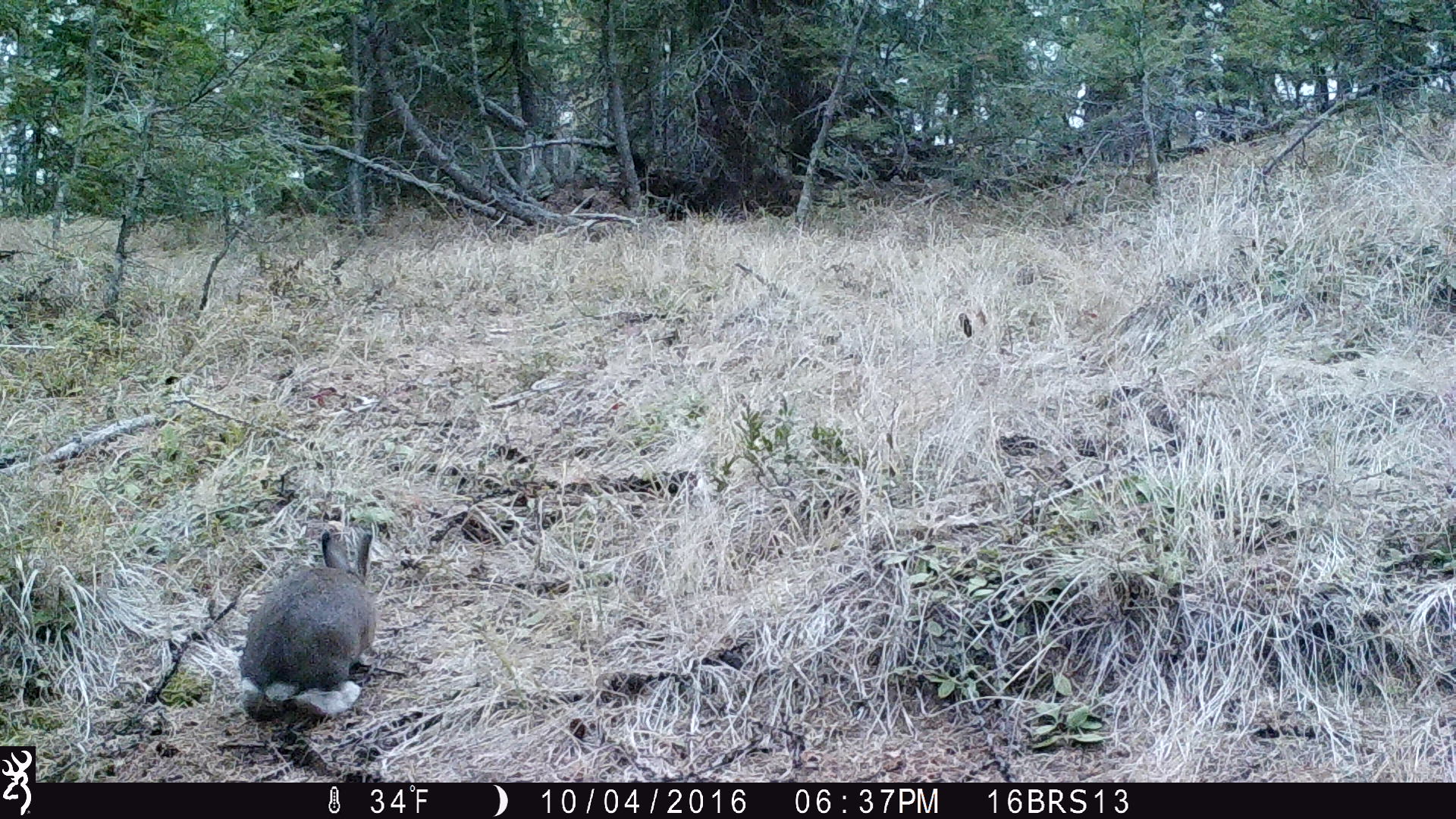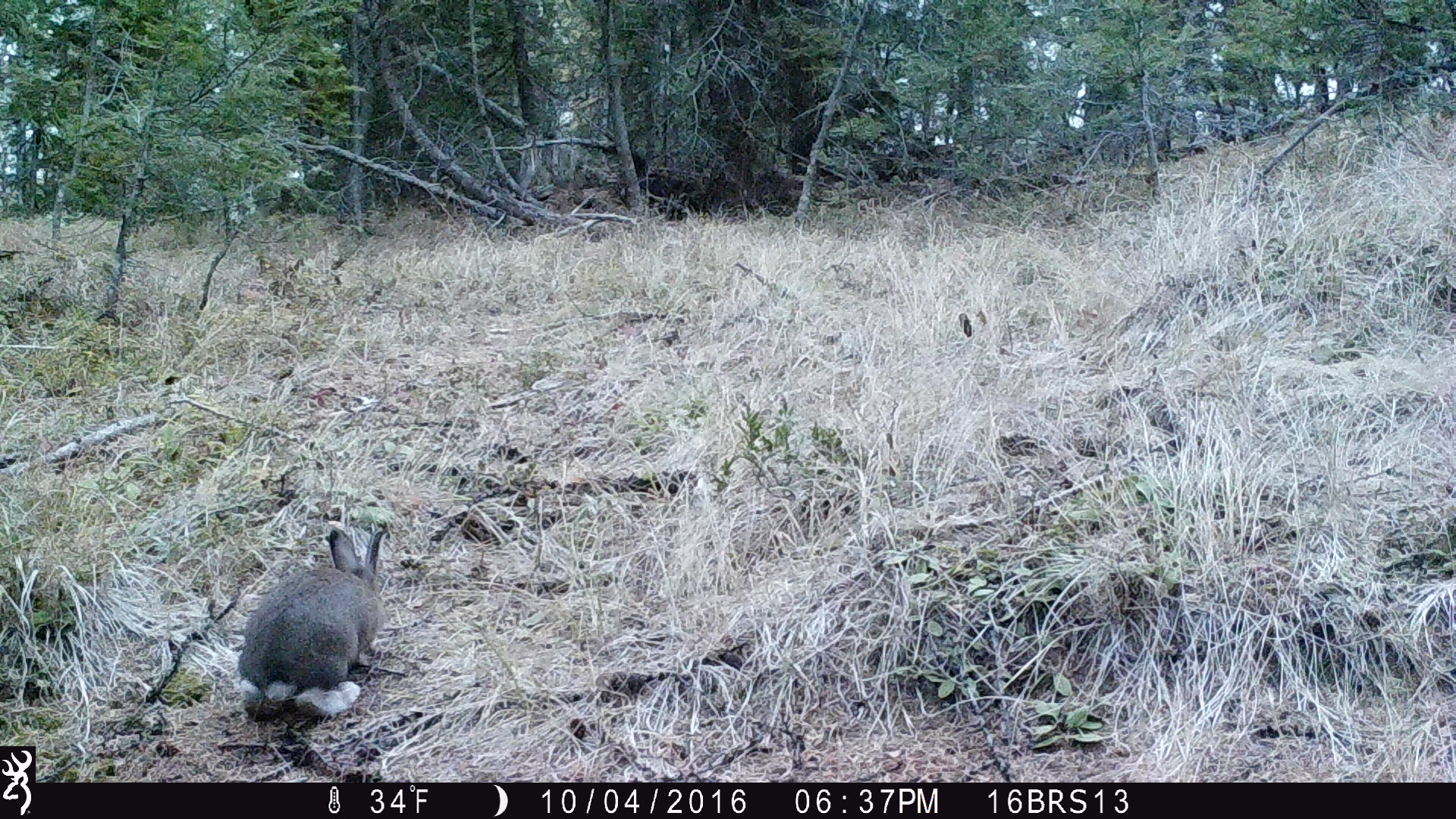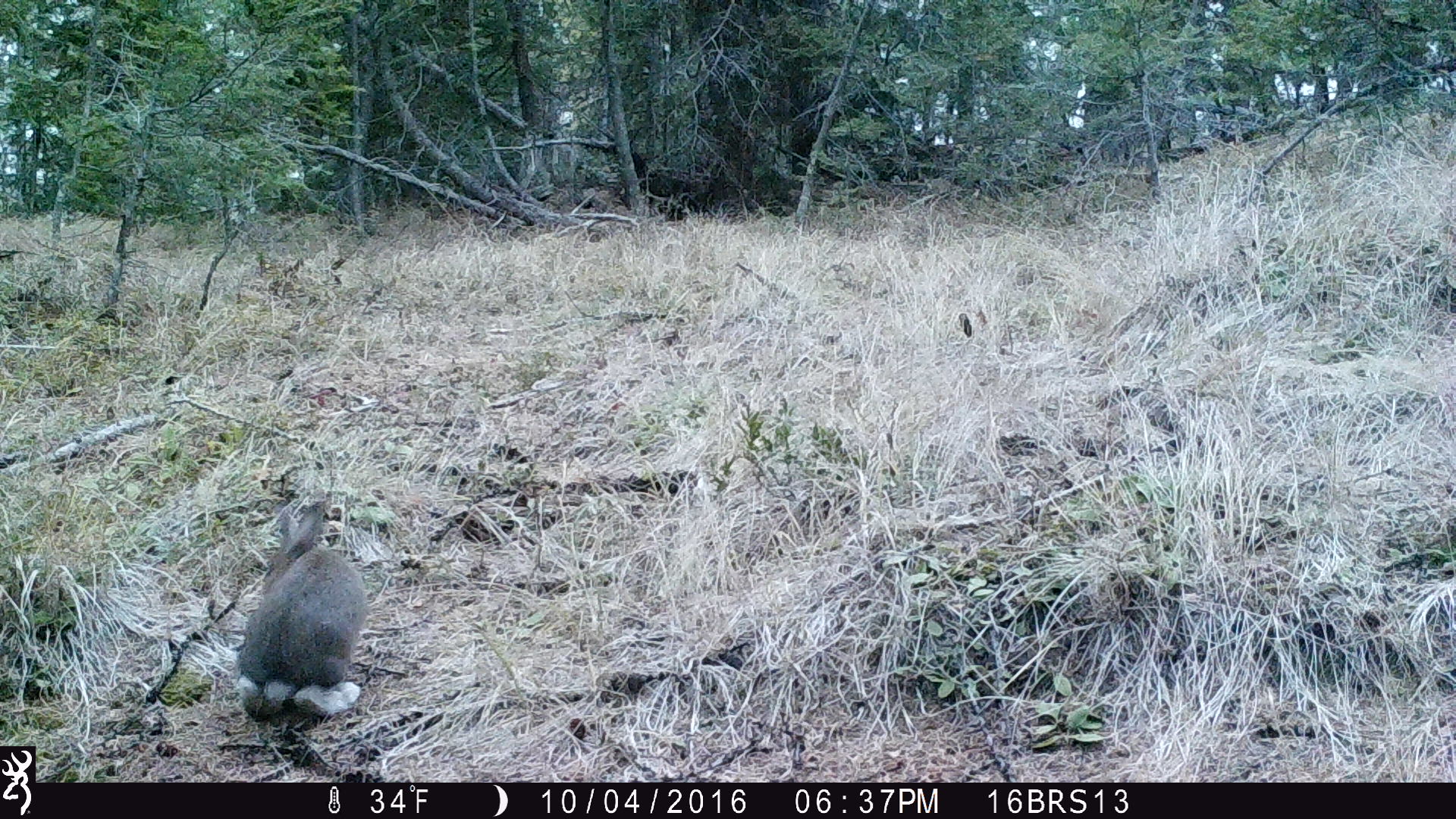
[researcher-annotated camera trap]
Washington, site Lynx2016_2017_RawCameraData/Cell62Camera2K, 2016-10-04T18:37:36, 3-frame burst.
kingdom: Animalia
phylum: Chordata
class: Mammalia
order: Lagomorpha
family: Leporidae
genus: Lepus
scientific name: Lepus americanus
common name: snowshoe hare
Lepus americanus (snowshoe hare). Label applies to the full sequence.